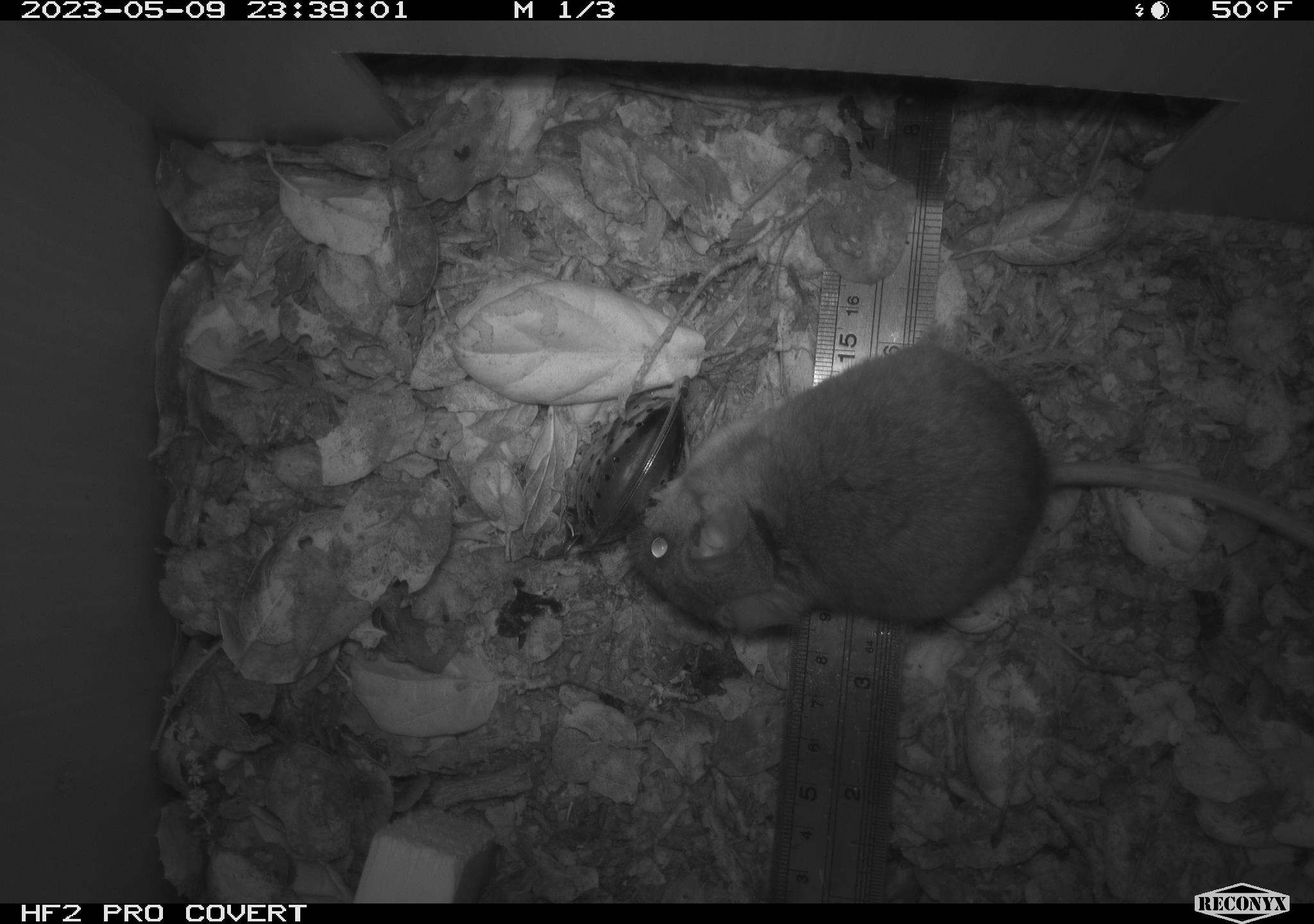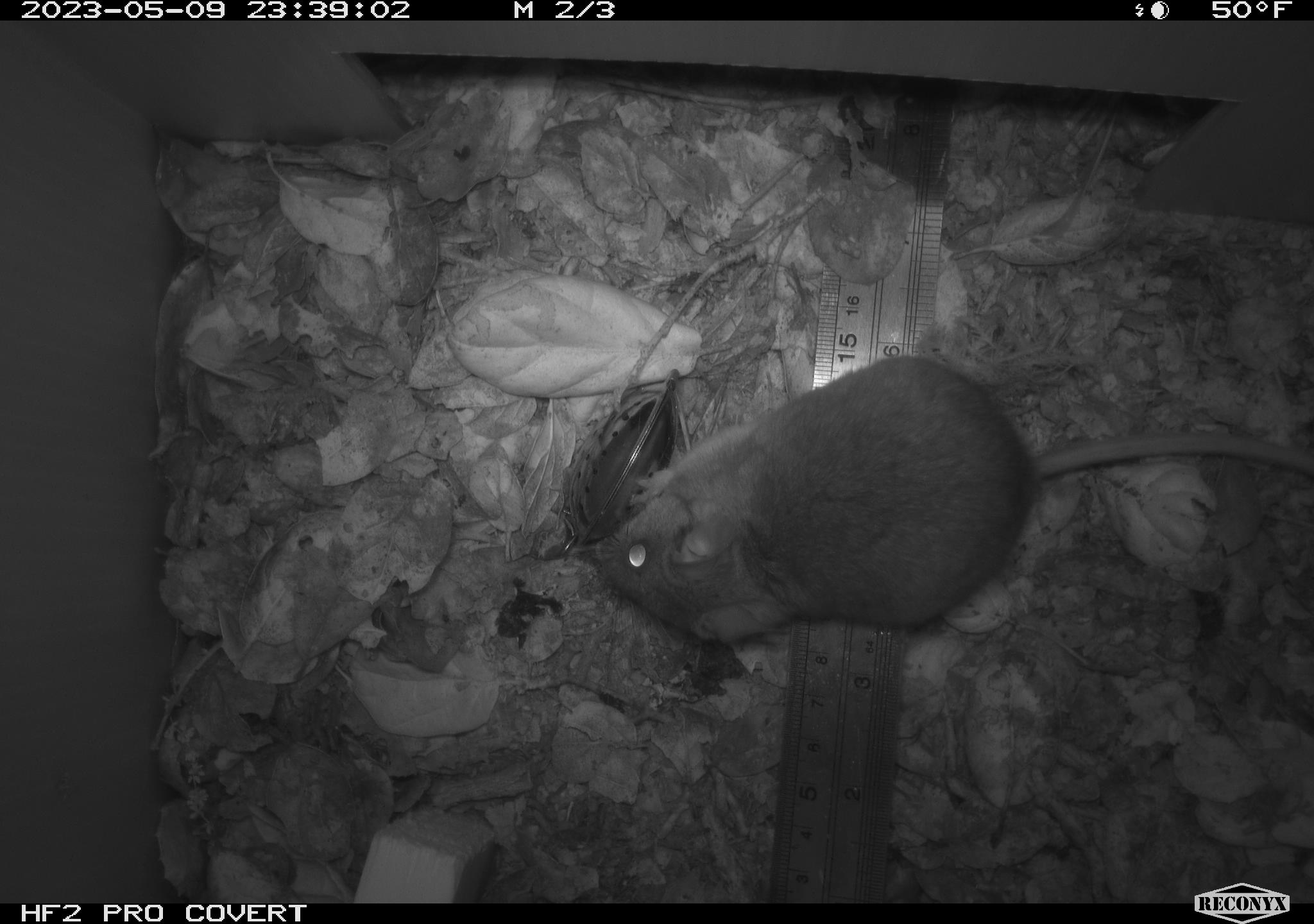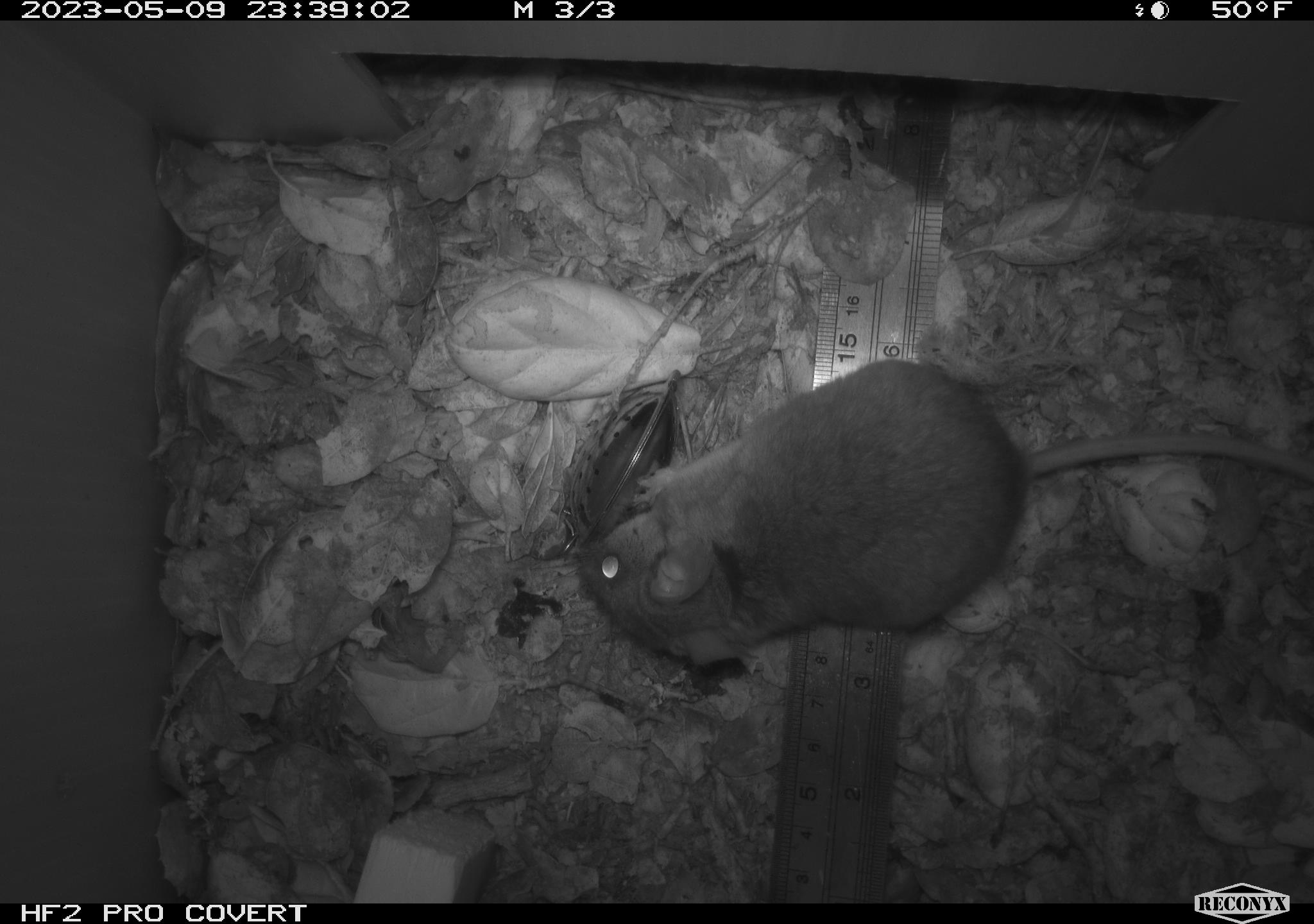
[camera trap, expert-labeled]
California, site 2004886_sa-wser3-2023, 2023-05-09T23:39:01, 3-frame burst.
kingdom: Animalia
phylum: Chordata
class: Mammalia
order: Rodentia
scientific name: Rodentia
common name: mouse species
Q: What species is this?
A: Mouse species (Rodentia).